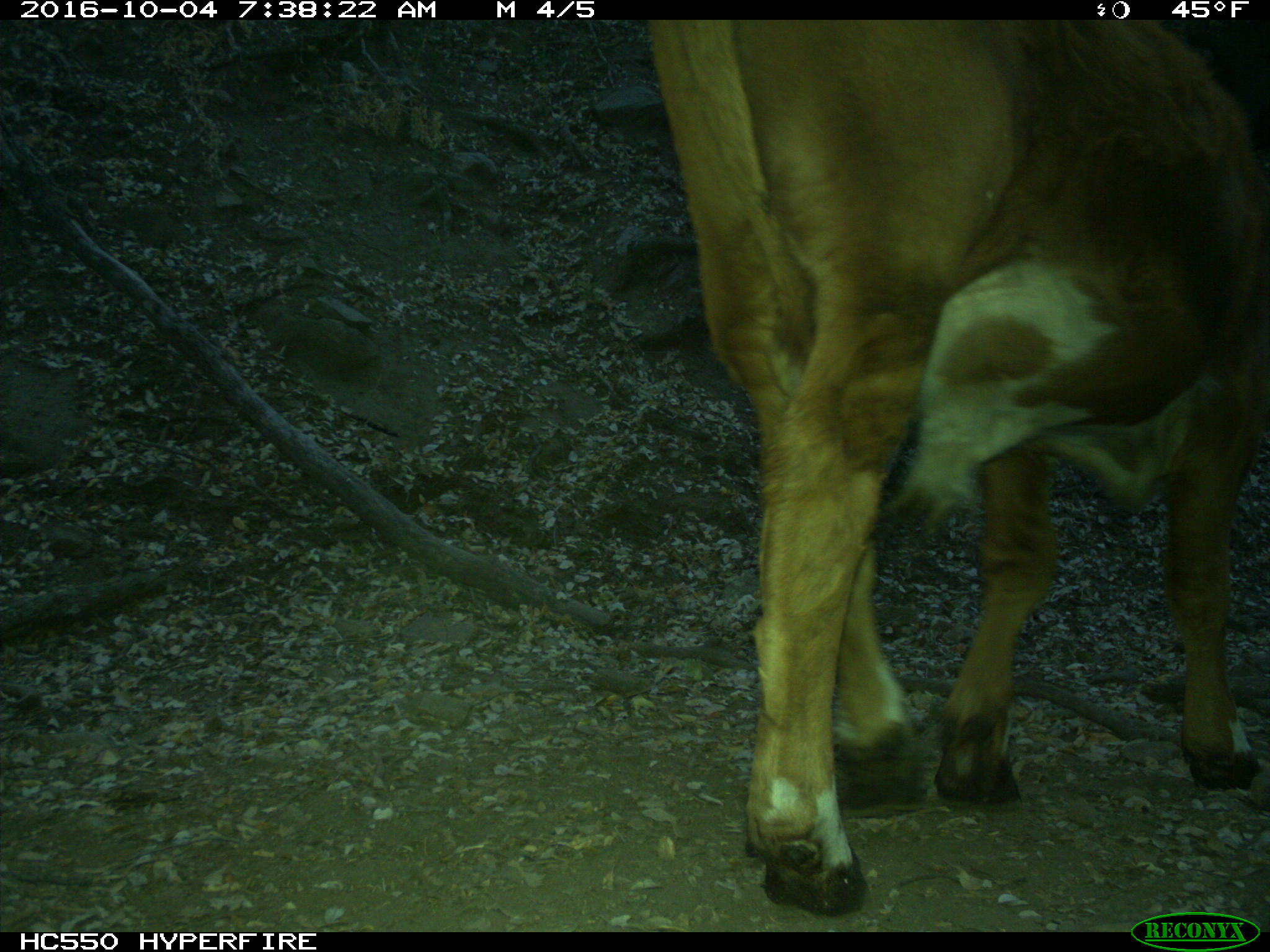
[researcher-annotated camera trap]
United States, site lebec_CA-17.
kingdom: Animalia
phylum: Chordata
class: Mammalia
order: Artiodactyla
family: Bovidae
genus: Bos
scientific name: Bos taurus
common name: domestic cow